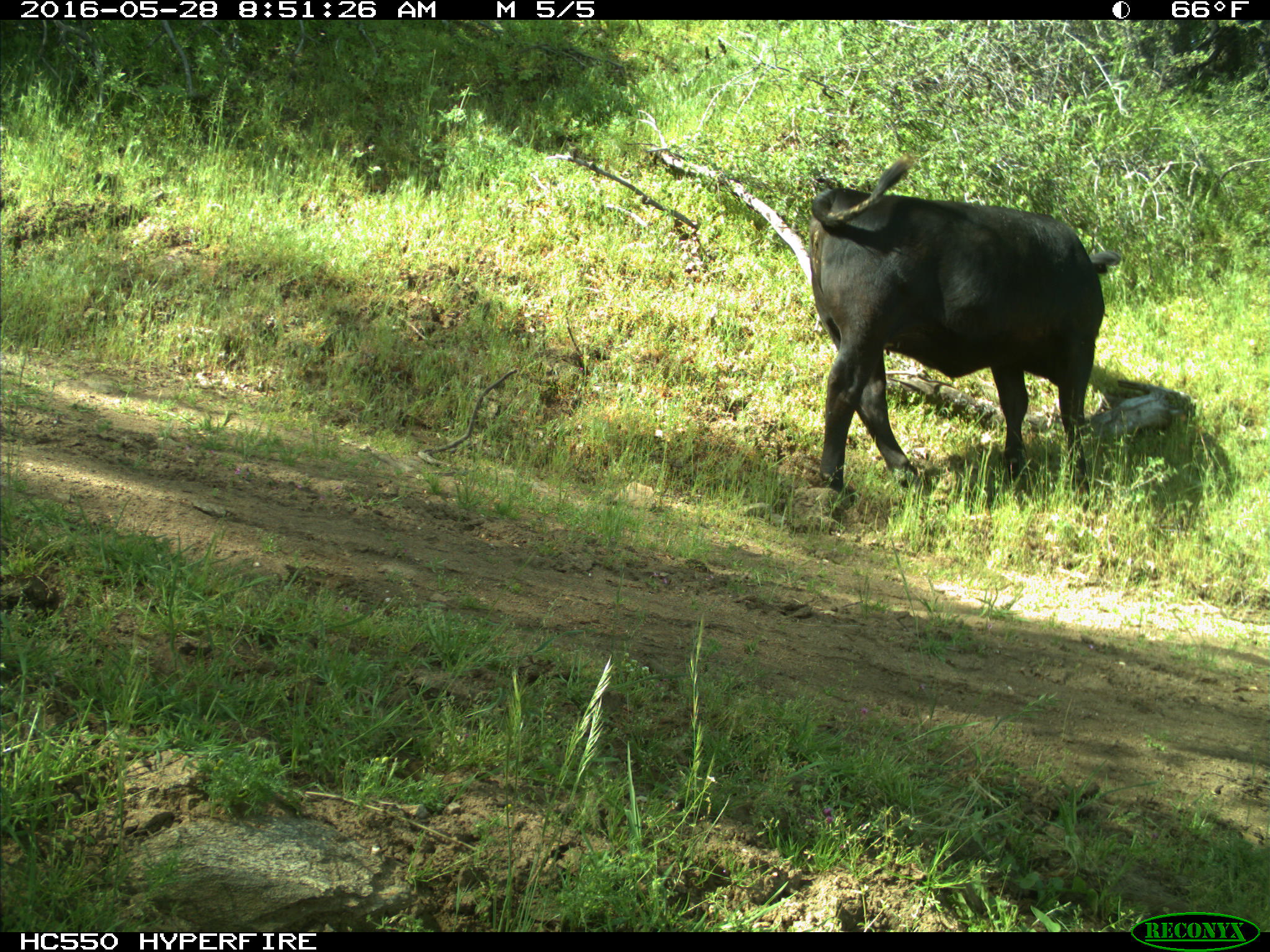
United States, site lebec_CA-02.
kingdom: Animalia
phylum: Chordata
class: Mammalia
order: Artiodactyla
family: Bovidae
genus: Bos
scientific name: Bos taurus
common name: domestic cow